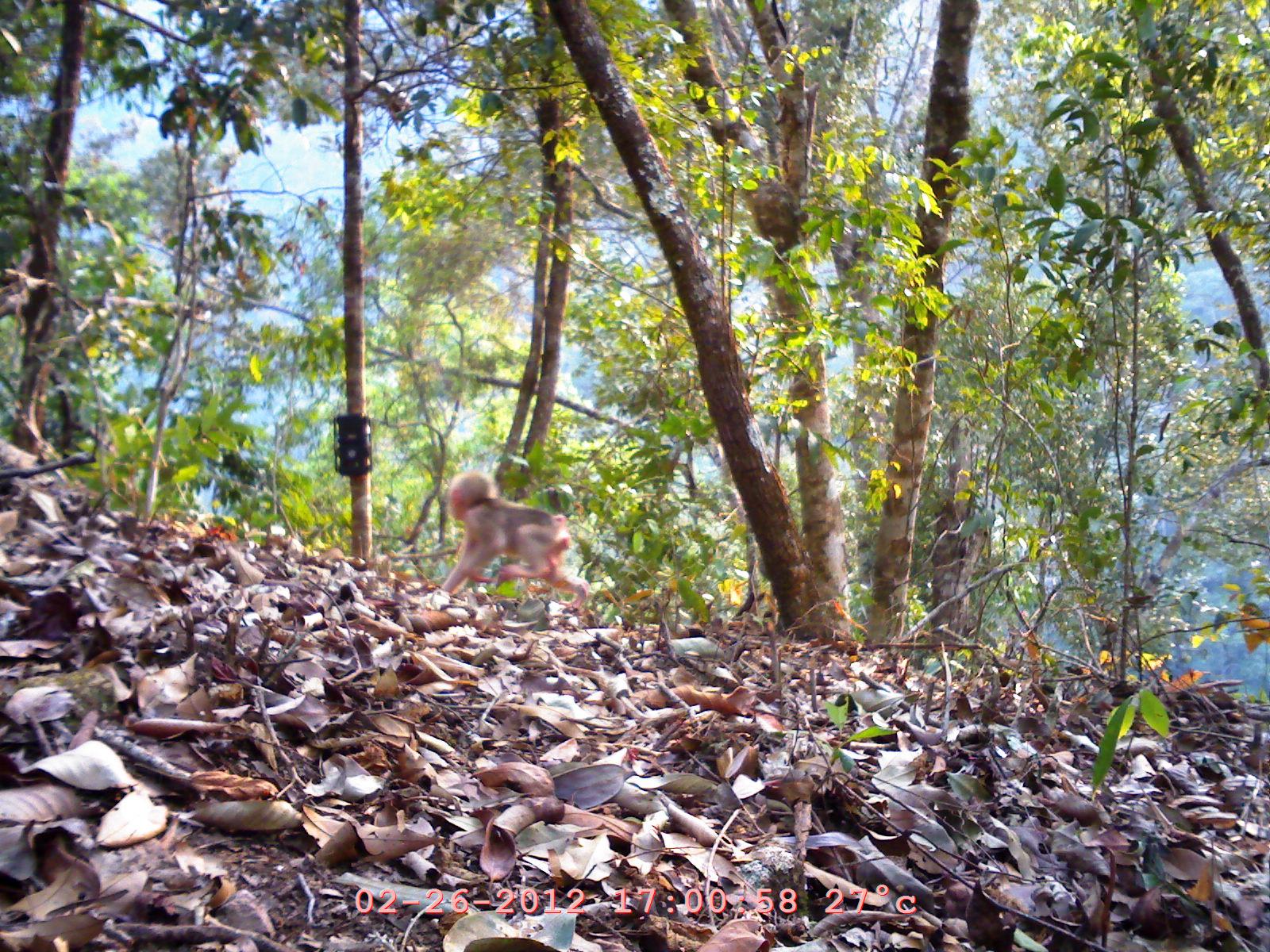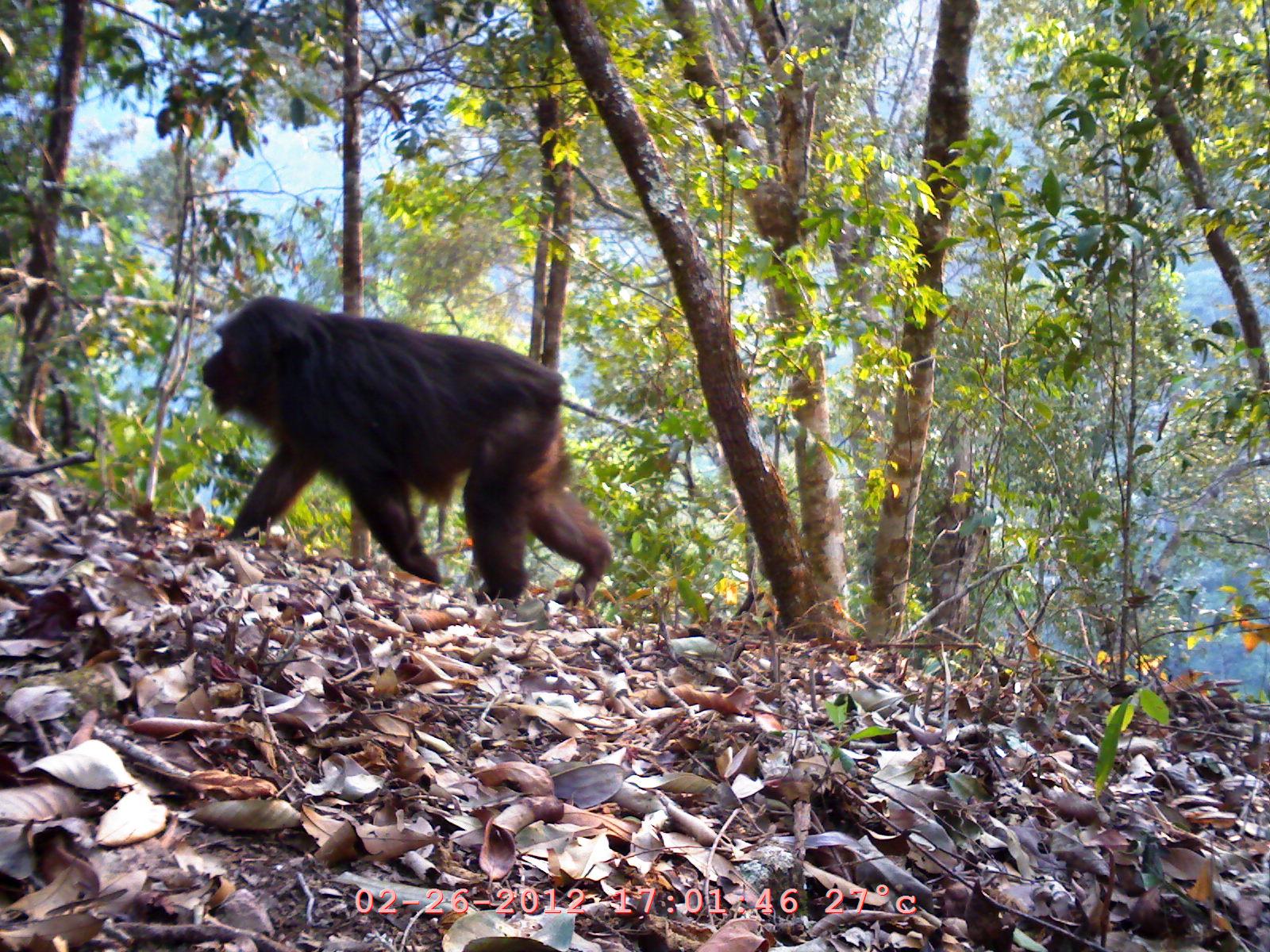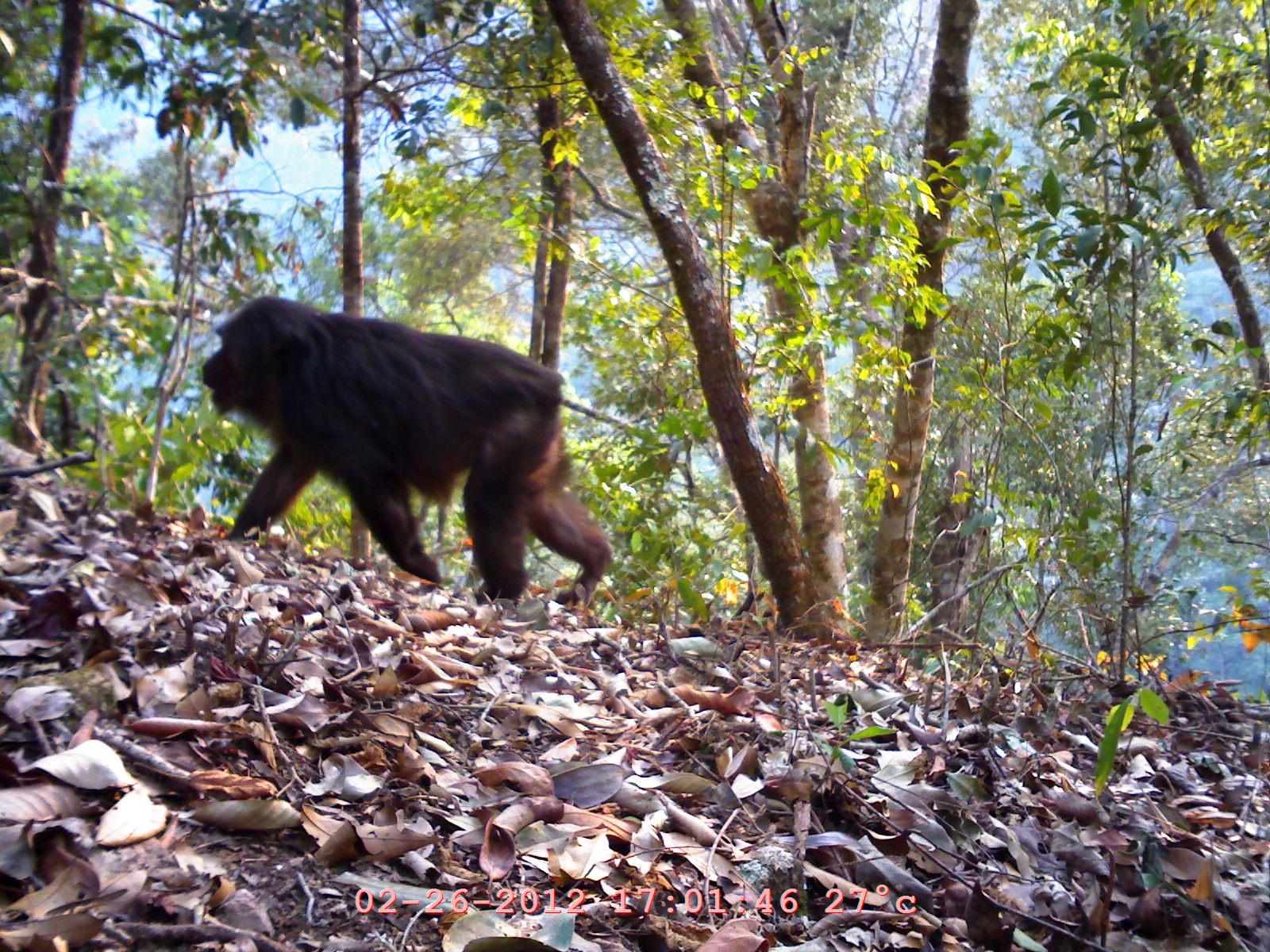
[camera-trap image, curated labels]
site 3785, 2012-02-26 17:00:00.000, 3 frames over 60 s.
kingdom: Animalia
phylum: Chordata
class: Mammalia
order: Primates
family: Cercopithecidae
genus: Macaca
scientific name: Macaca arctoides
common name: stump-tailed macaque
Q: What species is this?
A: Macaca arctoides (stump-tailed macaque).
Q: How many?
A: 1.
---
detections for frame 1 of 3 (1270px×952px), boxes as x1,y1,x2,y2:
macaca arctoides: 438,469,593,616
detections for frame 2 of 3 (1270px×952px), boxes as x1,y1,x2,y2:
macaca arctoides: 198,292,613,608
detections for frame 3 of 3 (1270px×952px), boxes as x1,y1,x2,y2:
macaca arctoides: 198,290,614,608